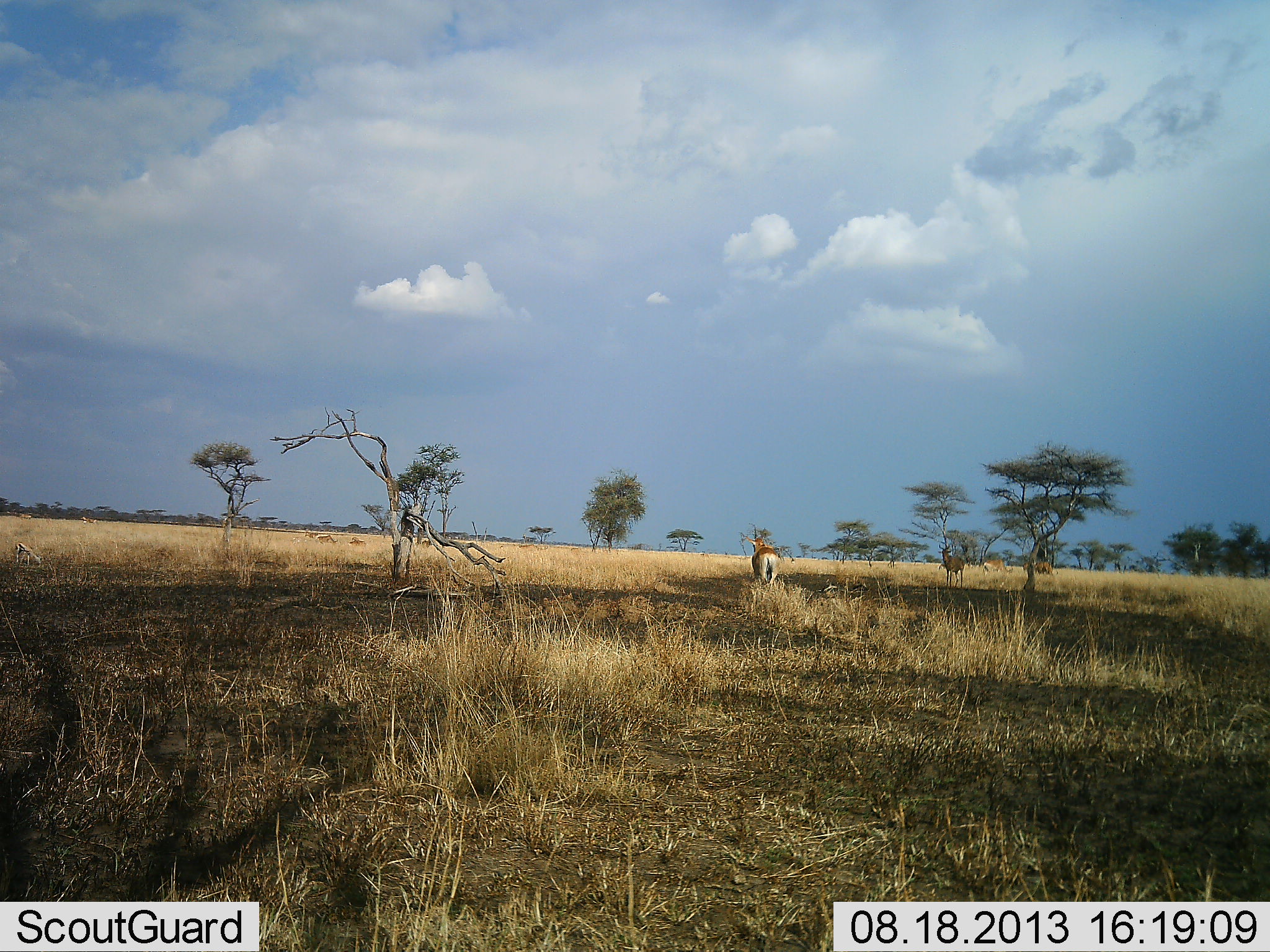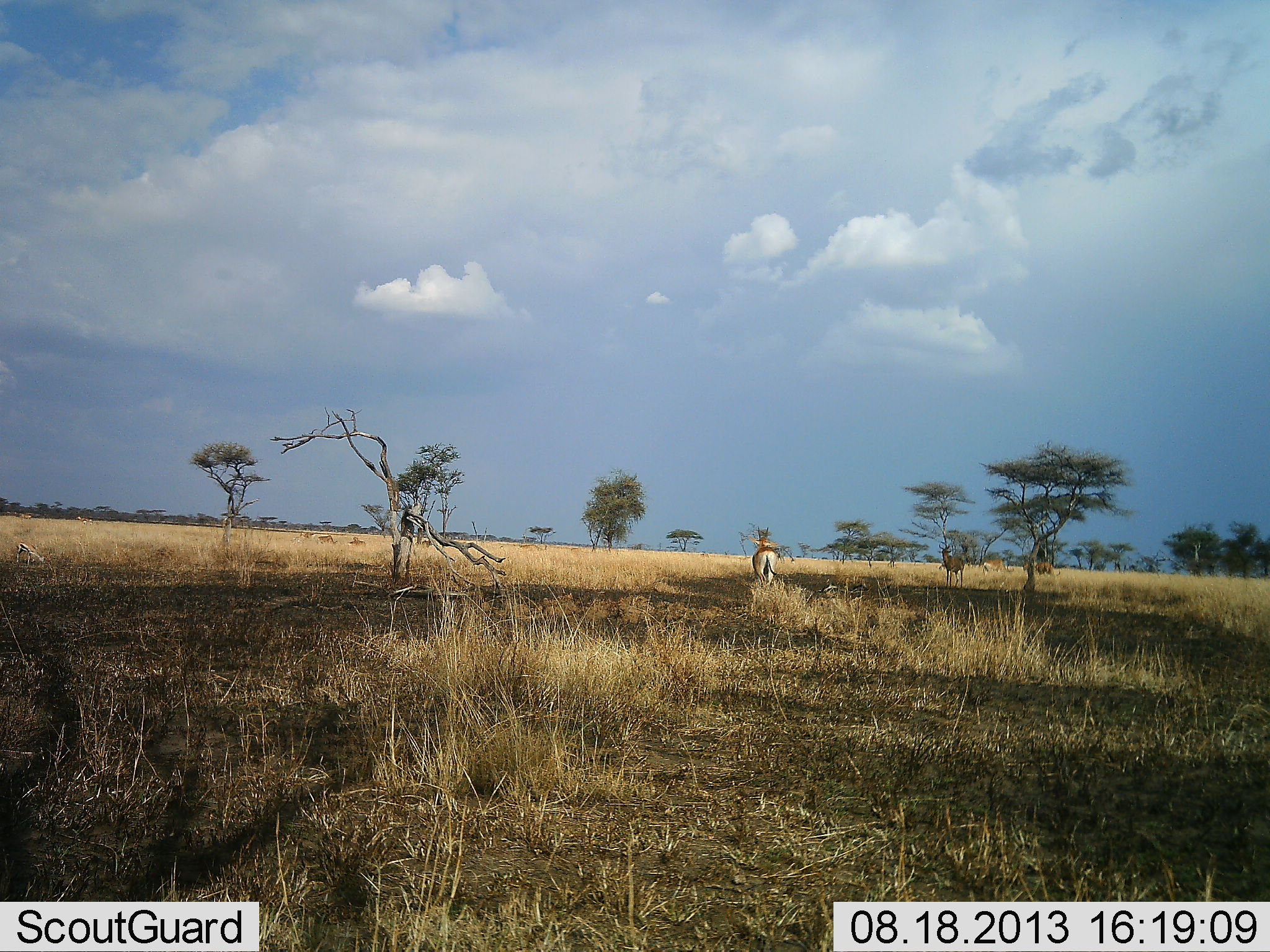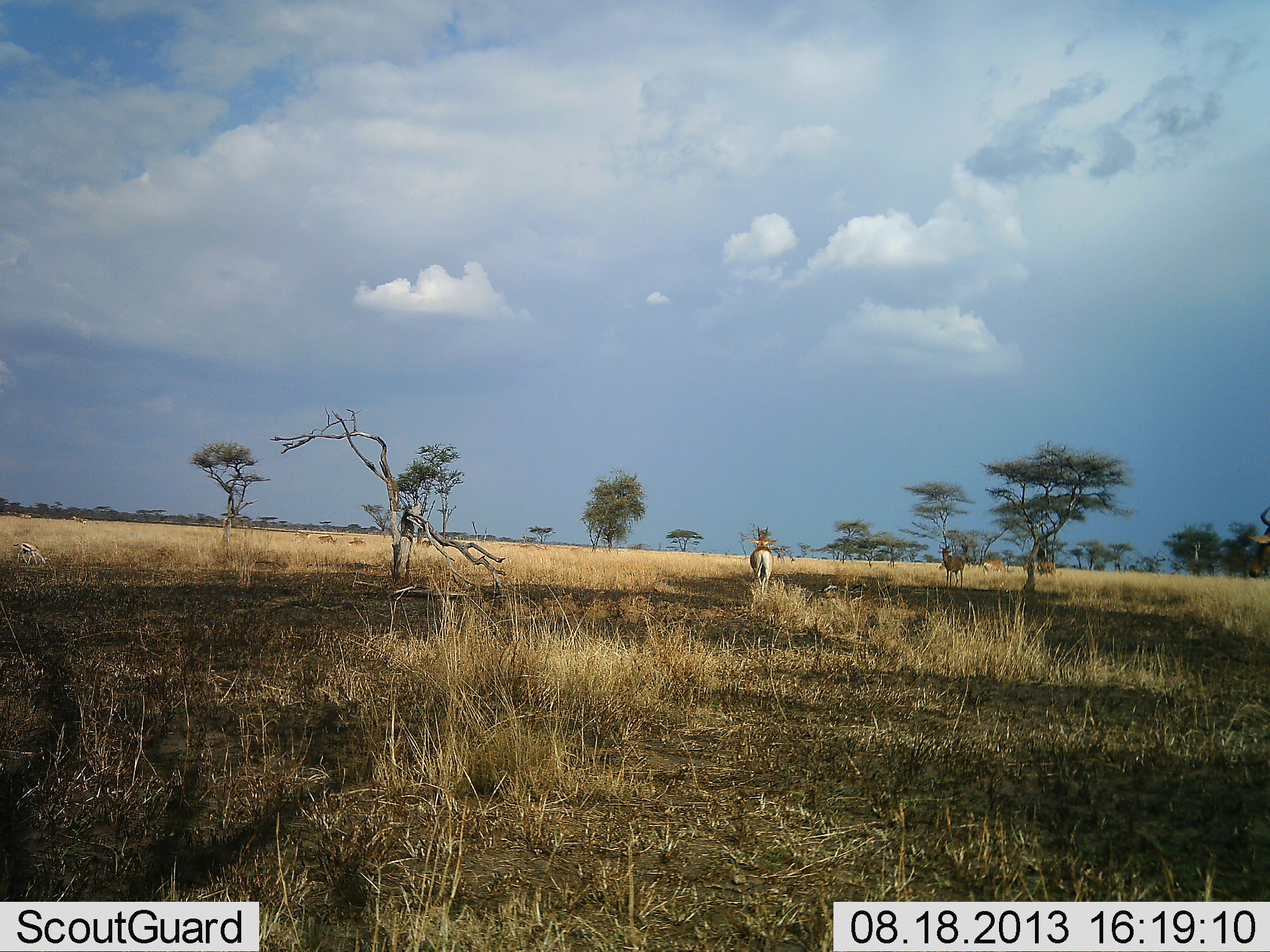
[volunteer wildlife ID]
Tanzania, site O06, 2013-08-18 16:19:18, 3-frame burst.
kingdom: Animalia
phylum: Chordata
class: Mammalia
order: Artiodactyla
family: Bovidae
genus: Alcelaphus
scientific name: Alcelaphus buselaphus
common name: hartebeest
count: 4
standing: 82%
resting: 0%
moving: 55%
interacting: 0%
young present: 0%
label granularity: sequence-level